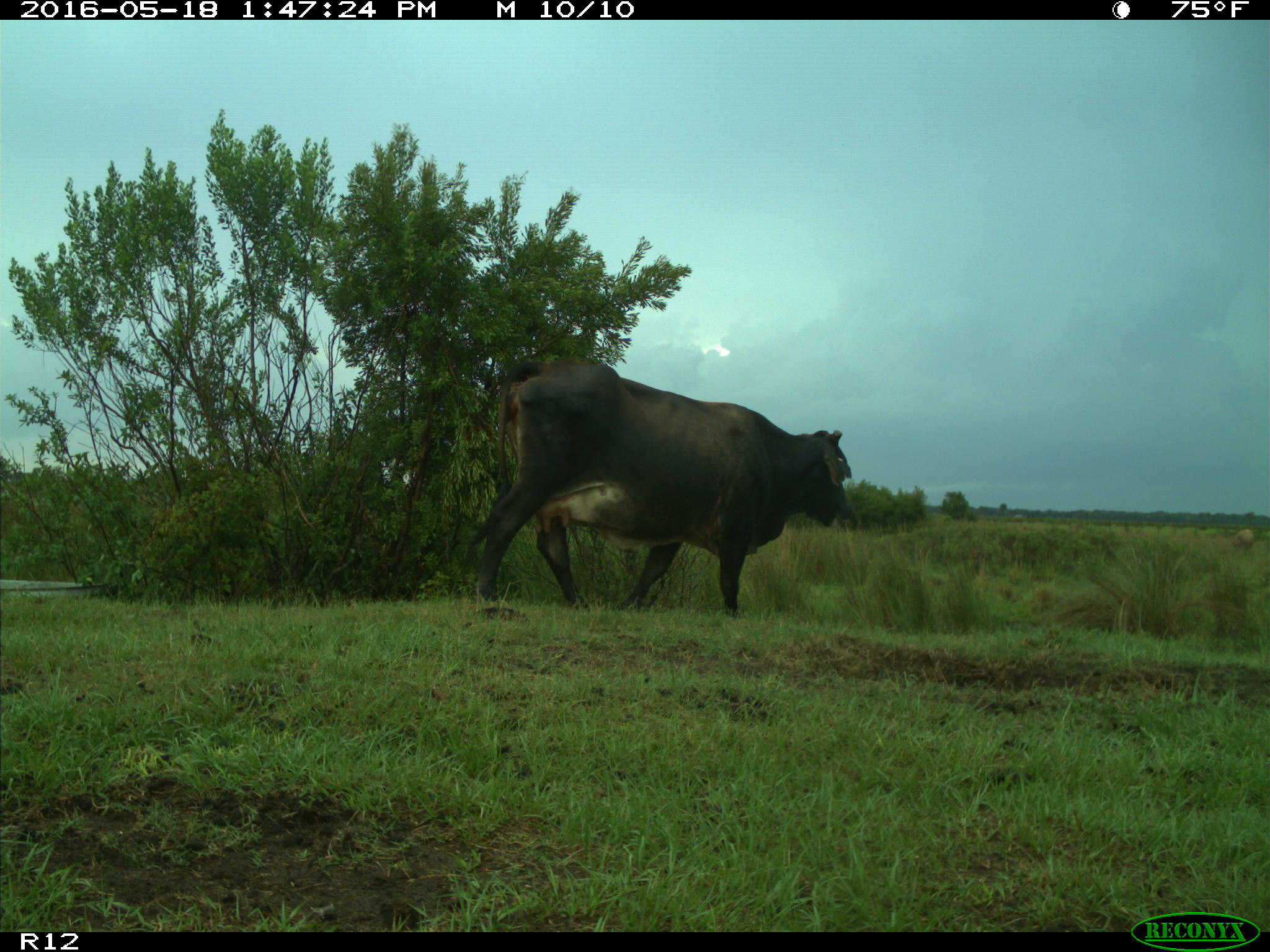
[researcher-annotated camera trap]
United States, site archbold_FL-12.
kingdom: Animalia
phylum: Chordata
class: Mammalia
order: Artiodactyla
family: Bovidae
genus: Bos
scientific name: Bos taurus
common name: domestic cow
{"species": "Bos taurus (domestic cow)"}